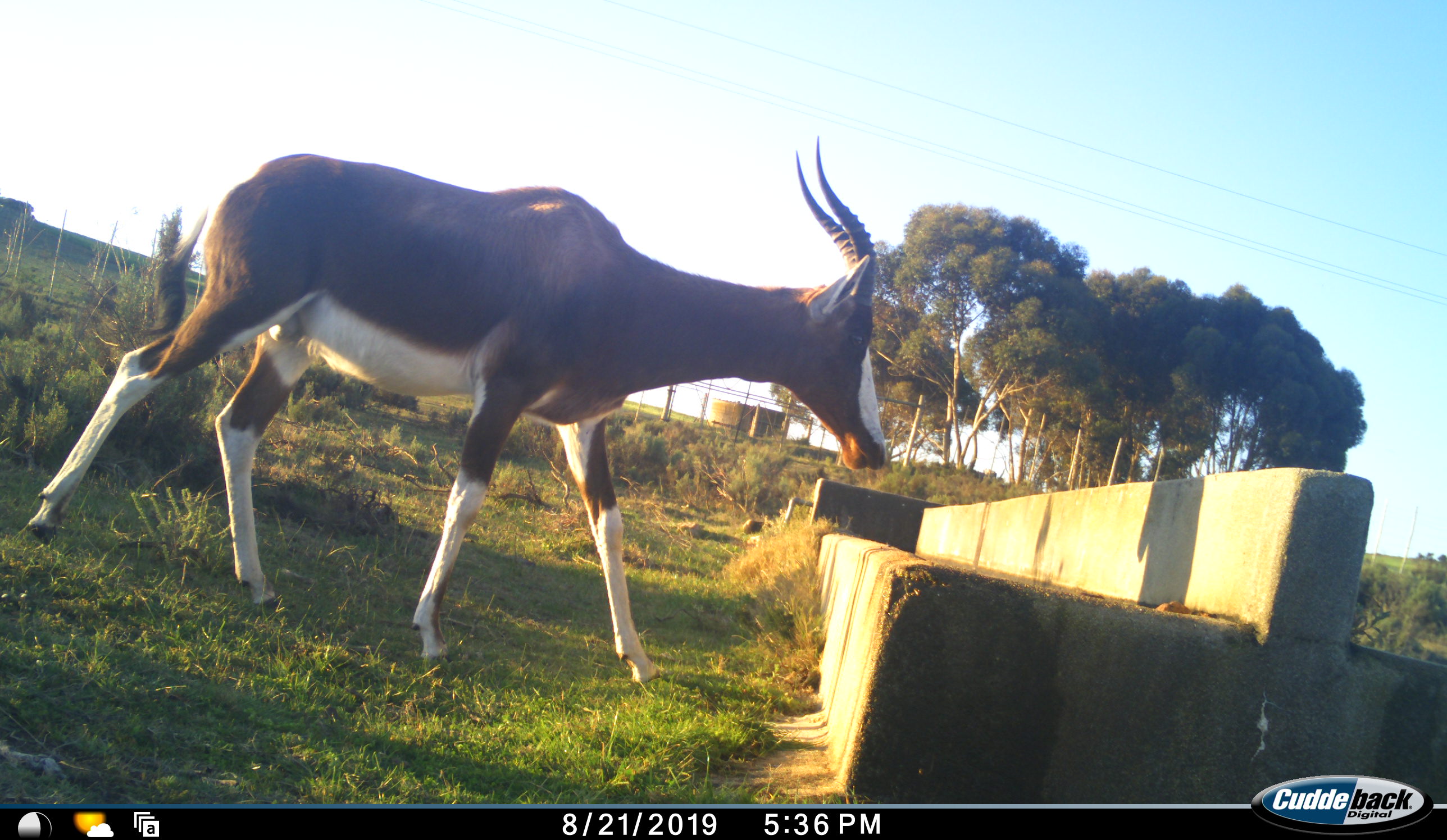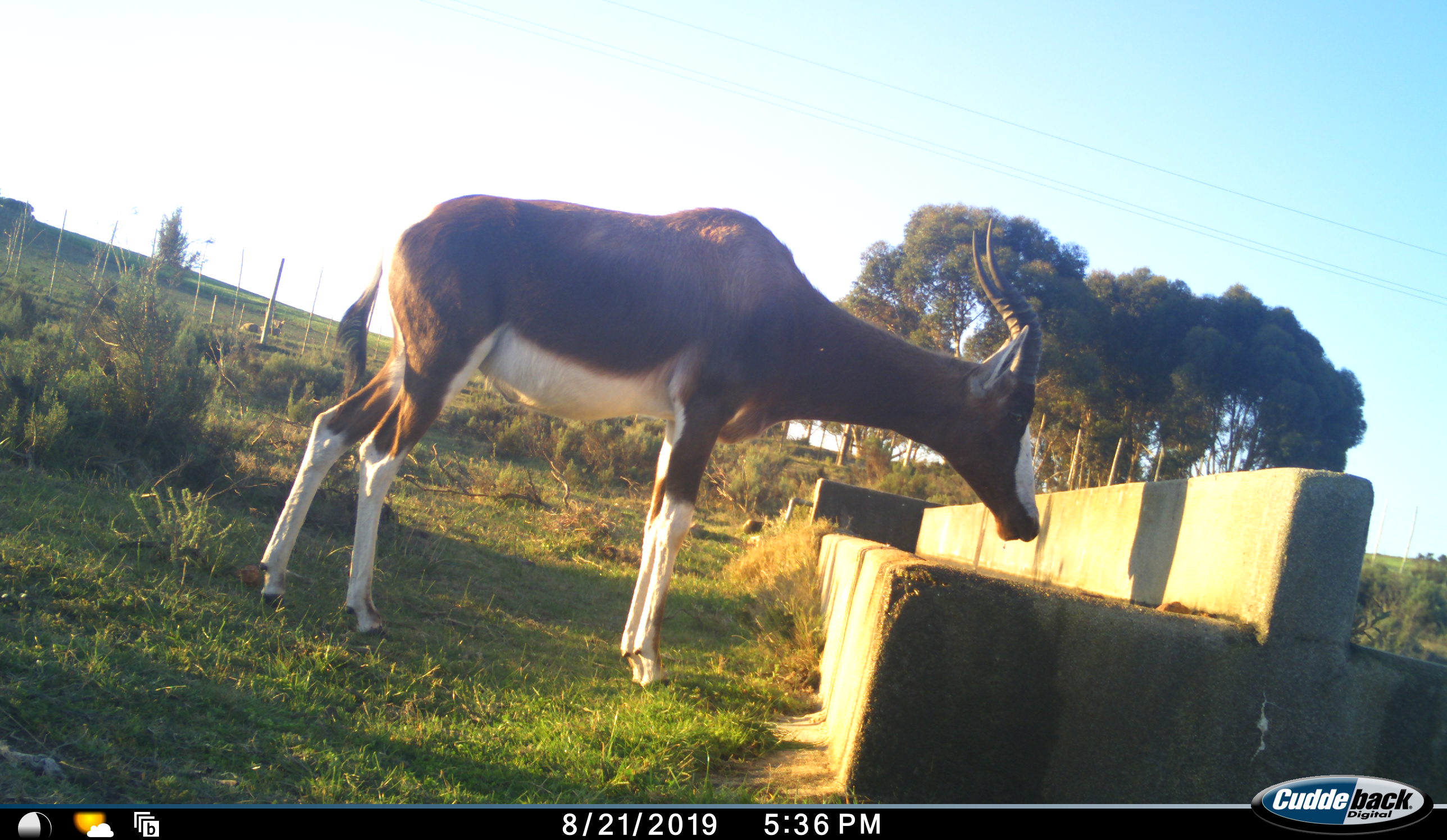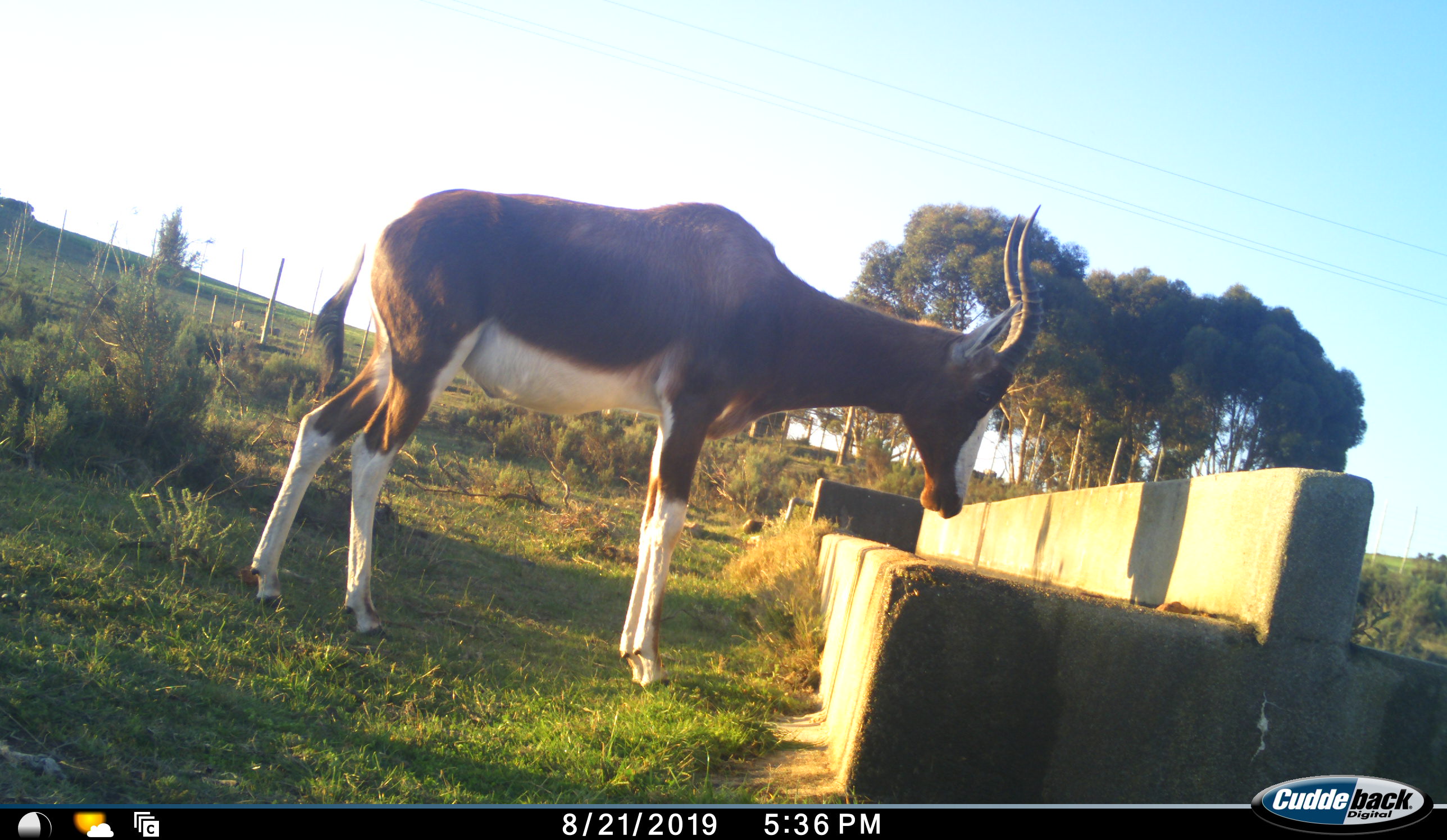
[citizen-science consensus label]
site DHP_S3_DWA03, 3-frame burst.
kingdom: Animalia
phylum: Chordata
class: Mammalia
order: Artiodactyla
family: Bovidae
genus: Damaliscus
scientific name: Damaliscus pygargus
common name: bontebok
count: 1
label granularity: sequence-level